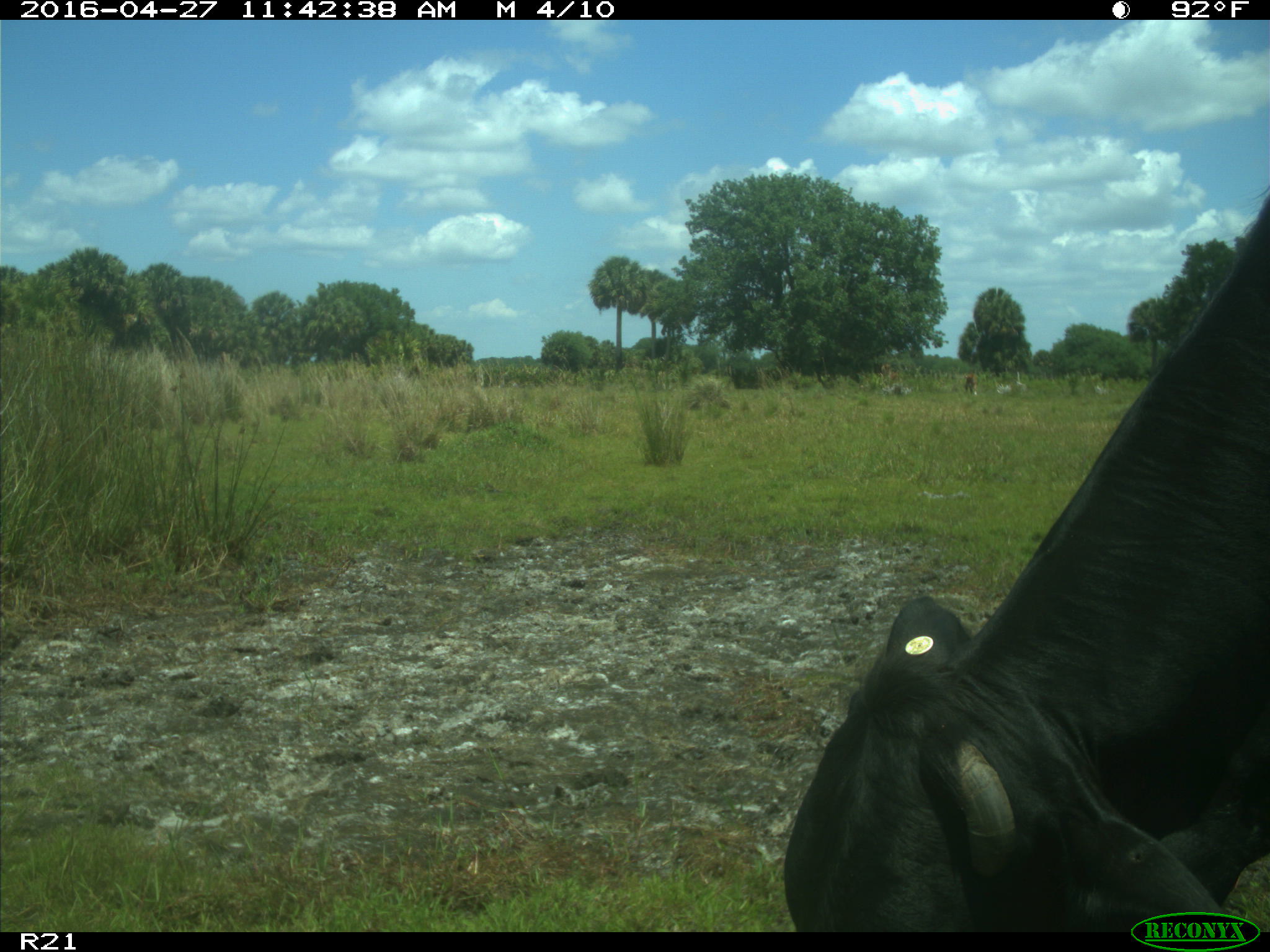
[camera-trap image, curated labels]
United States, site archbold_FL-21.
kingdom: Animalia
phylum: Chordata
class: Mammalia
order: Artiodactyla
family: Bovidae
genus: Bos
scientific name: Bos taurus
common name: domestic cow